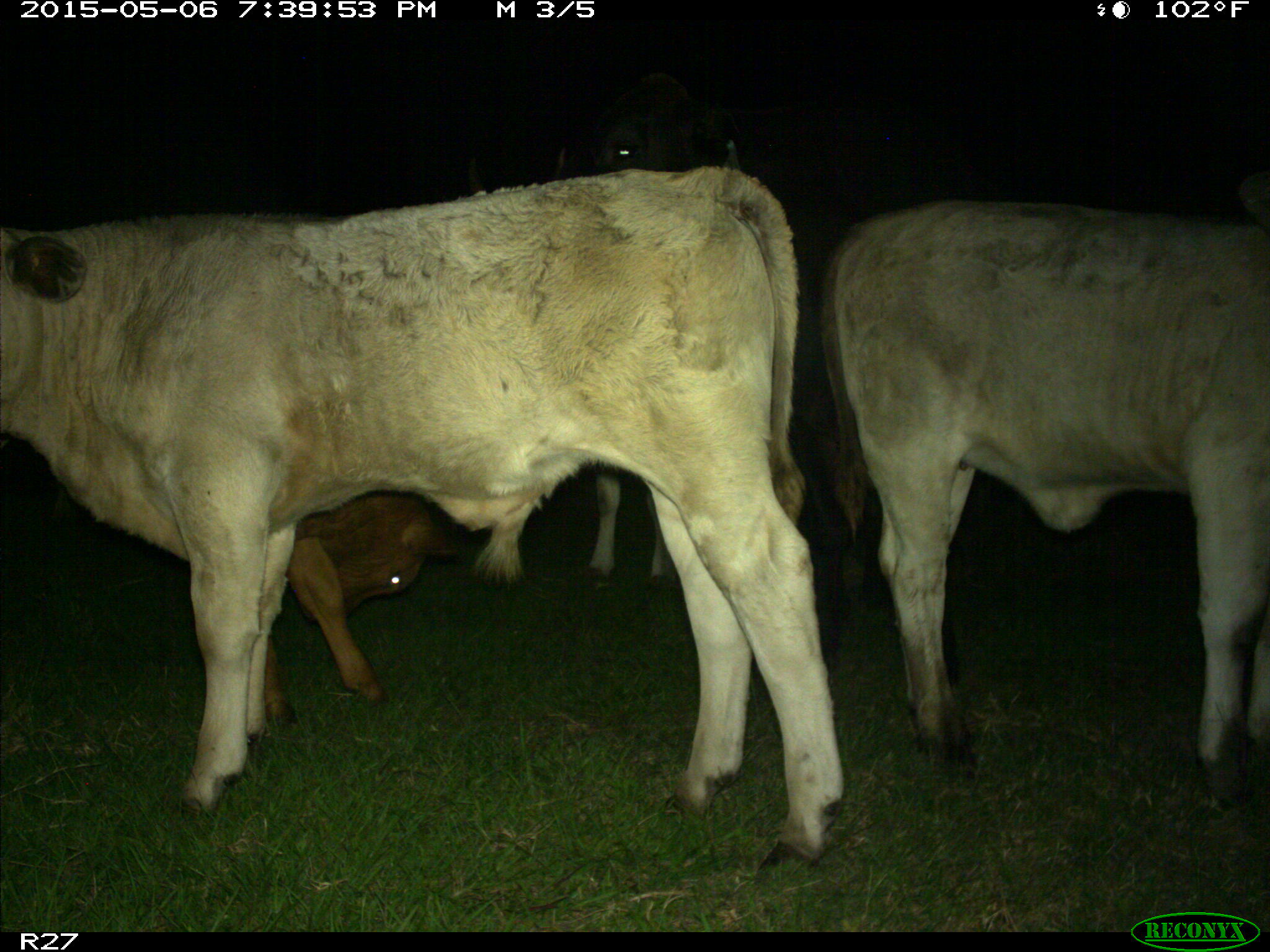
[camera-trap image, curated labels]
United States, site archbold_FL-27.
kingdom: Animalia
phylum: Chordata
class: Mammalia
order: Artiodactyla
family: Bovidae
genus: Bos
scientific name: Bos taurus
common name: domestic cow